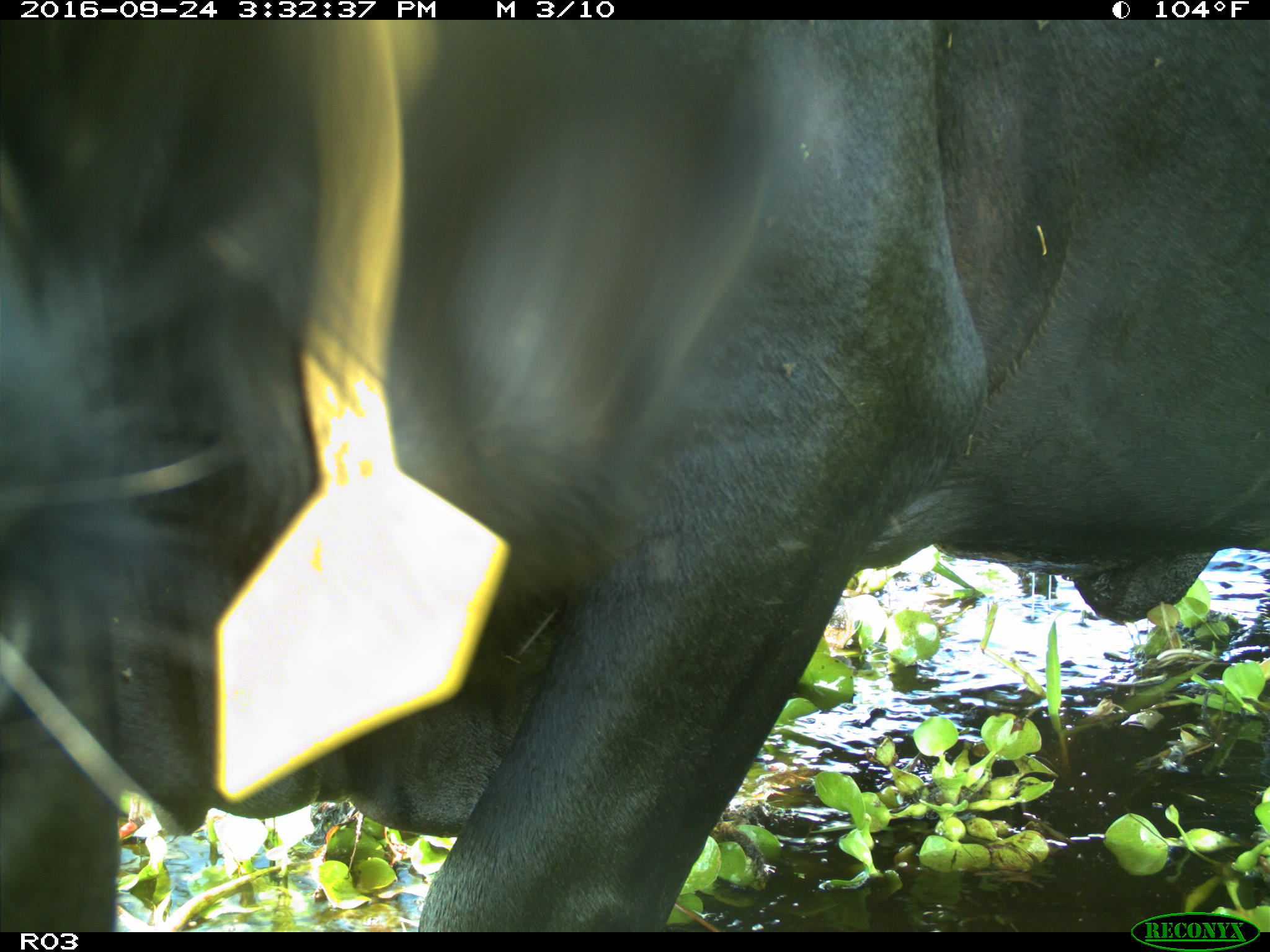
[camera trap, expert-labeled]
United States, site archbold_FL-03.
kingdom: Animalia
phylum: Chordata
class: Mammalia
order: Artiodactyla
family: Bovidae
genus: Bos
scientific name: Bos taurus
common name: domestic cow